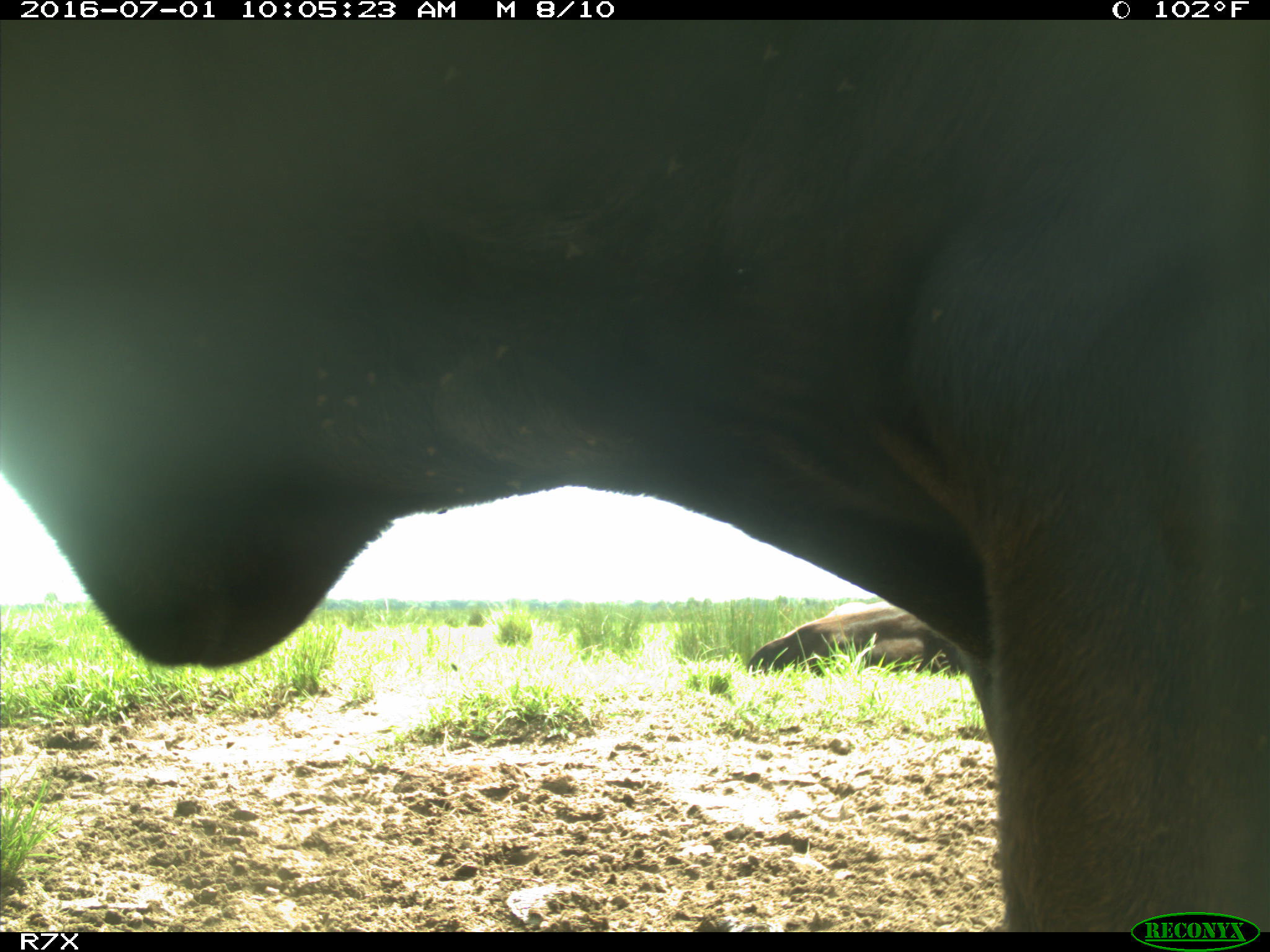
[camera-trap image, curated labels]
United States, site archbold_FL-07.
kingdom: Animalia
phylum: Chordata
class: Mammalia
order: Artiodactyla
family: Bovidae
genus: Bos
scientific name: Bos taurus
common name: domestic cow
Bos taurus (domestic cow).